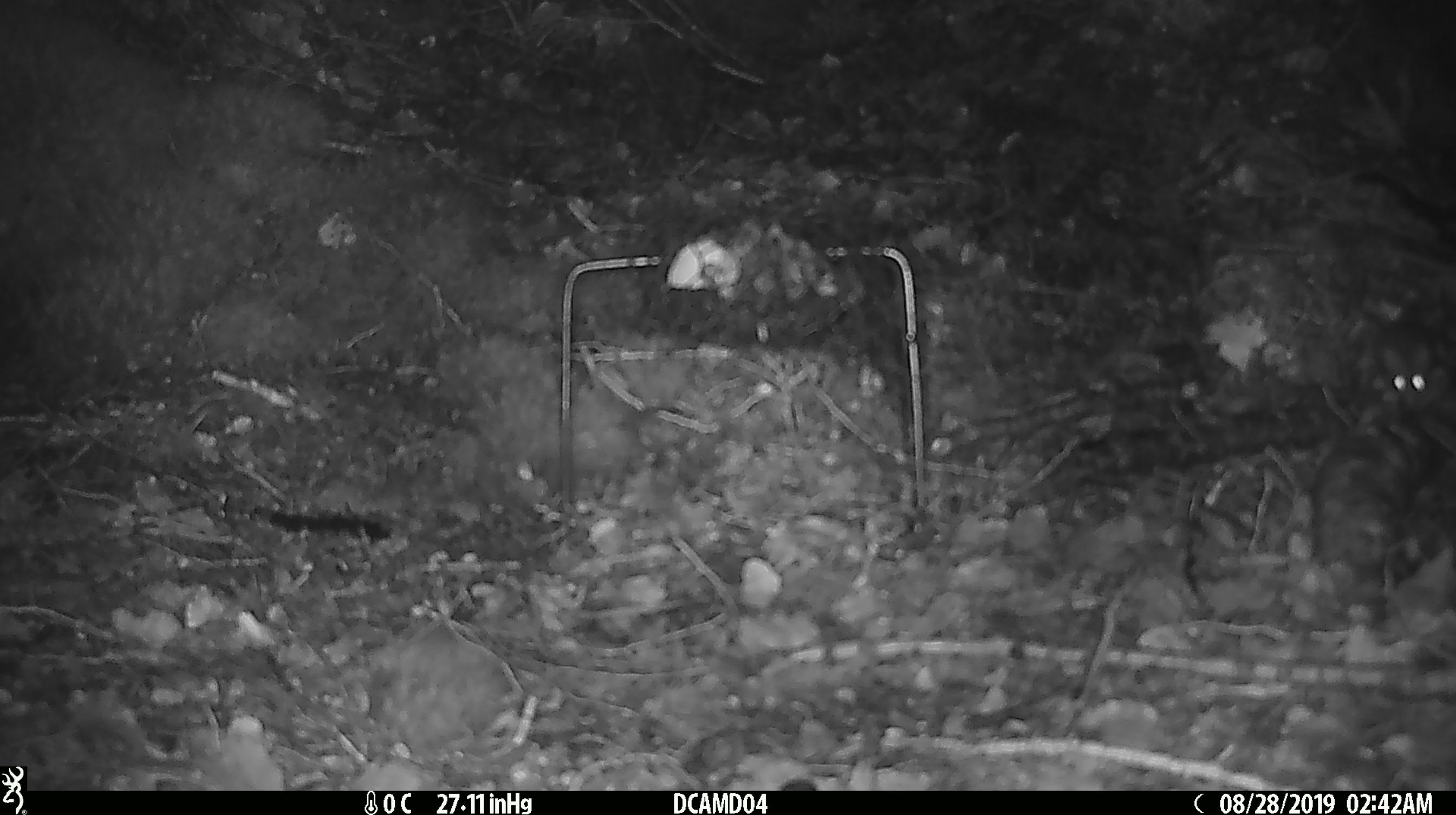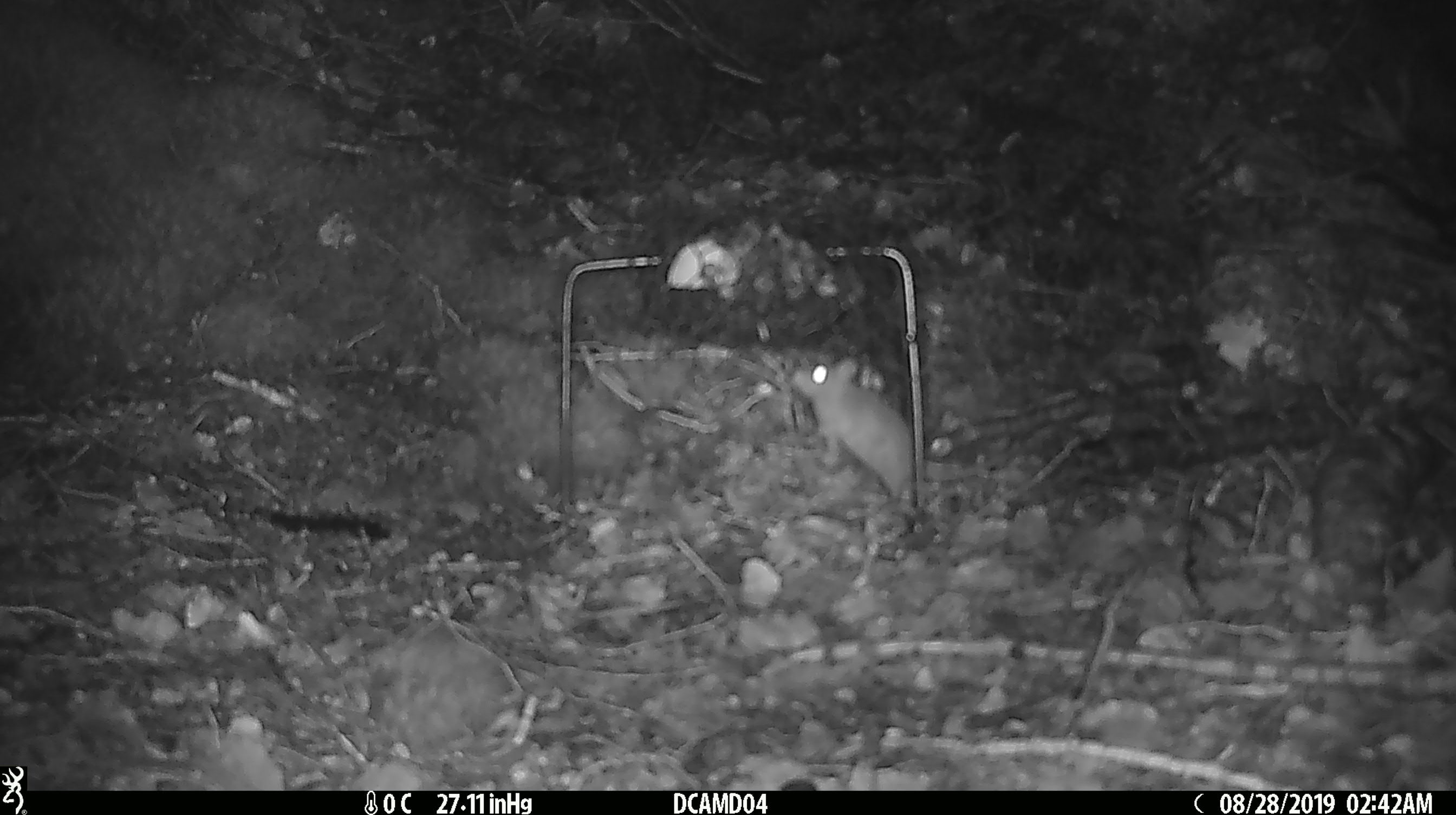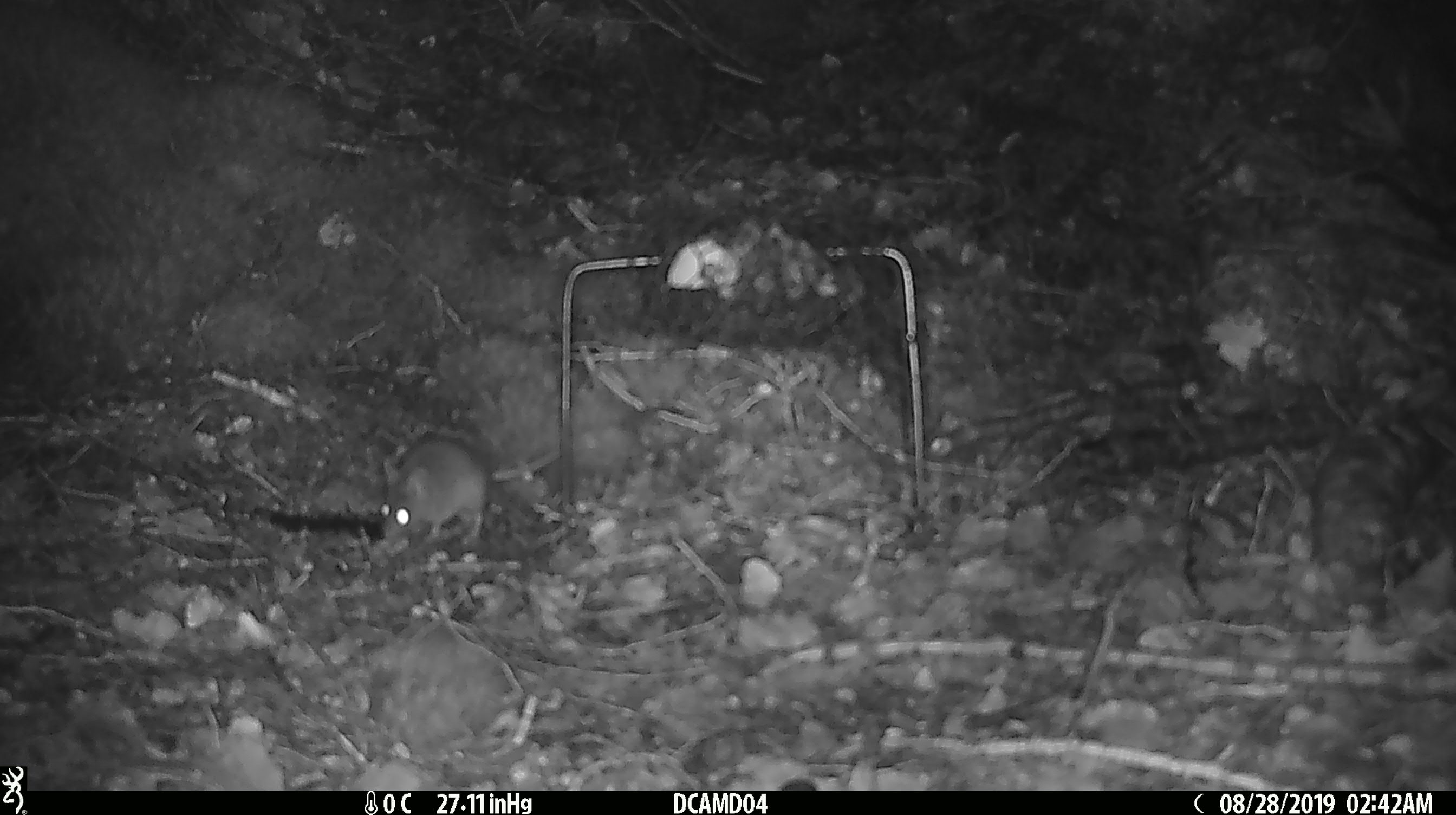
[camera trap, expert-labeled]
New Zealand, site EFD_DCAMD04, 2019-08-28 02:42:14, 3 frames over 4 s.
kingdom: Animalia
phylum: Chordata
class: Mammalia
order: Rodentia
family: Muridae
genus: Mus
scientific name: Mus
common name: mouse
Mouse (Mus).